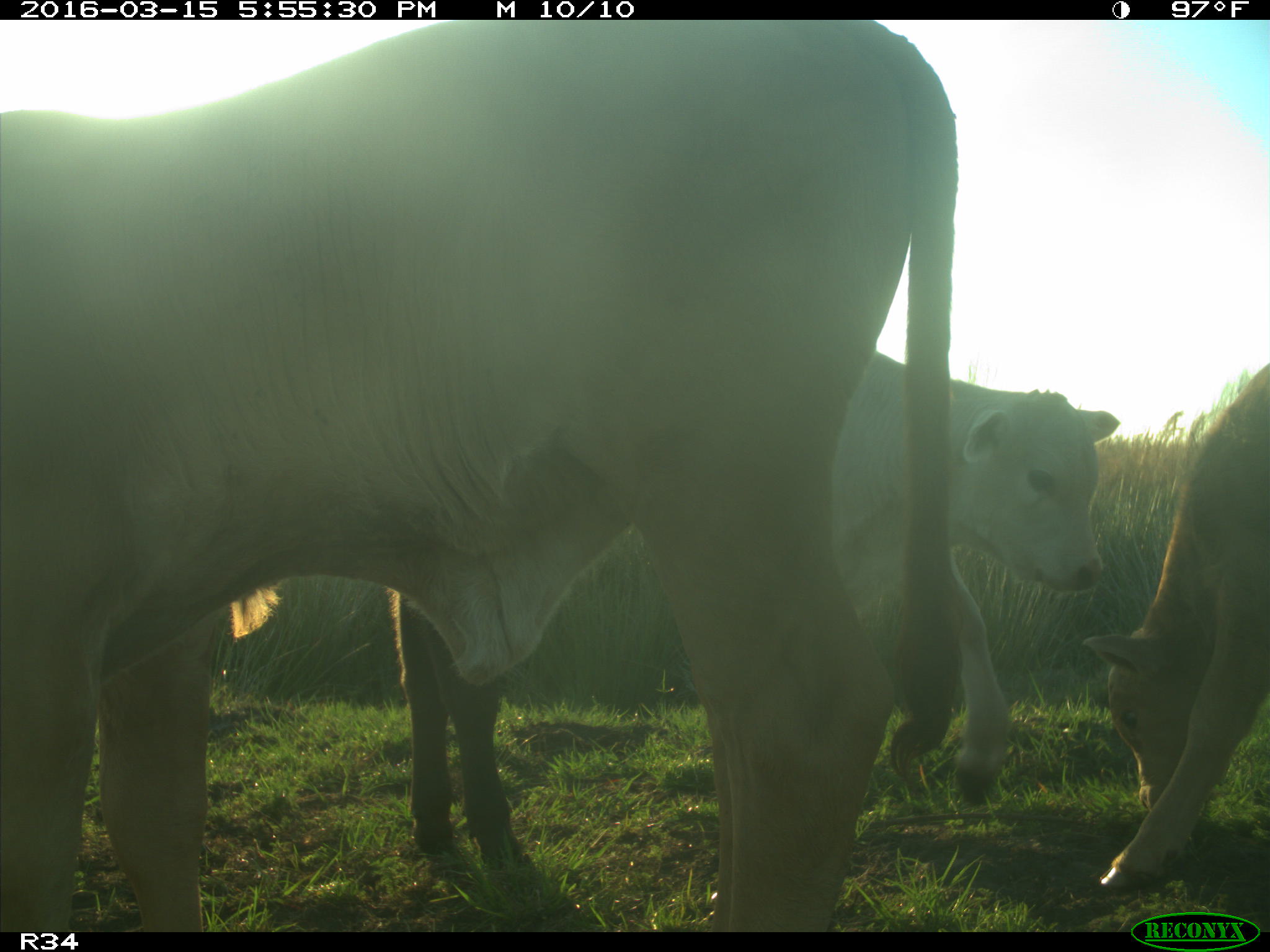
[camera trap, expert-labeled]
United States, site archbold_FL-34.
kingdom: Animalia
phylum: Chordata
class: Mammalia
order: Artiodactyla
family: Bovidae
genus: Bos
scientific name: Bos taurus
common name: domestic cow